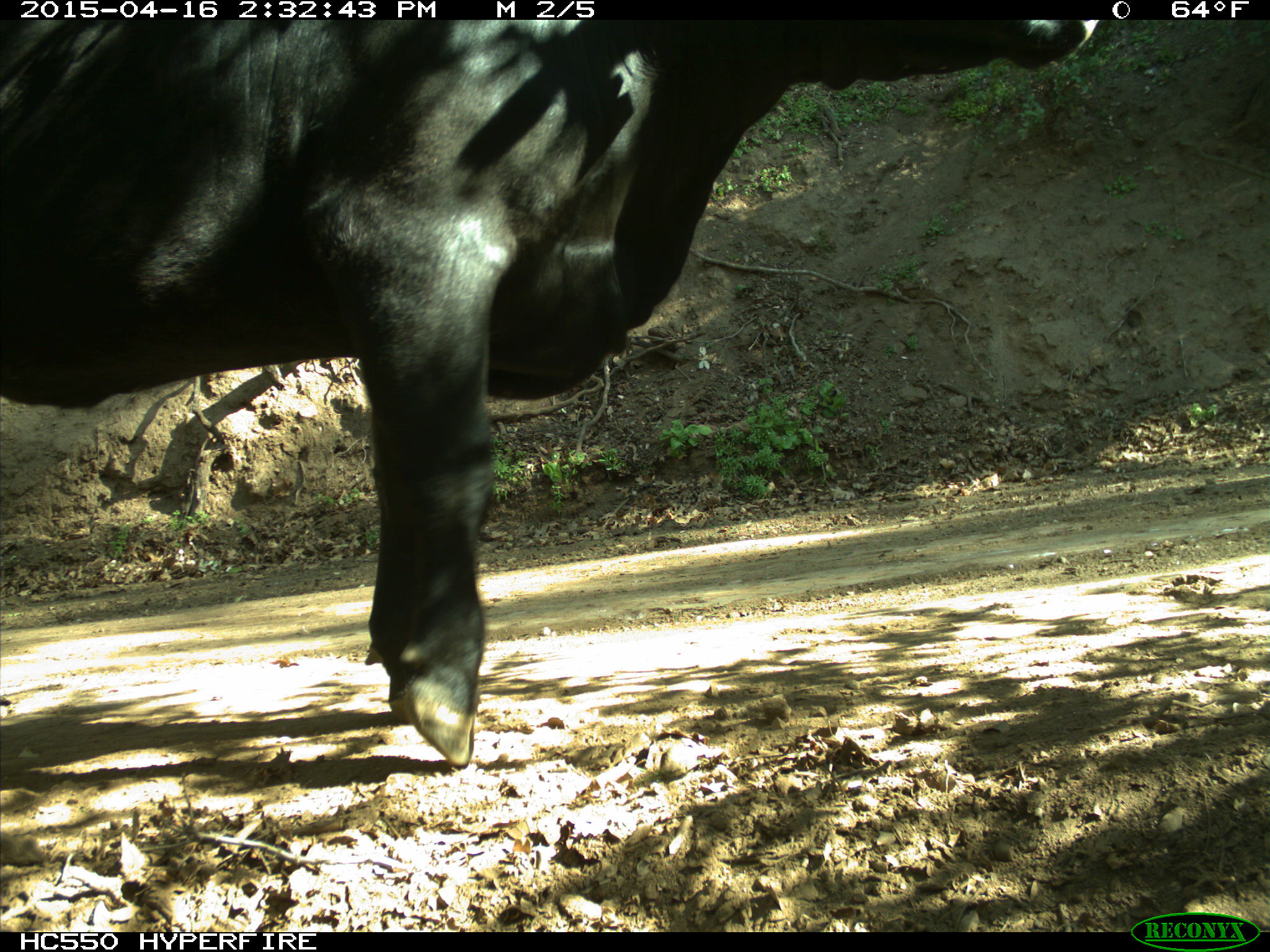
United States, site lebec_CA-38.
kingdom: Animalia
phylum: Chordata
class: Mammalia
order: Artiodactyla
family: Bovidae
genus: Bos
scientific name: Bos taurus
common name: domestic cow